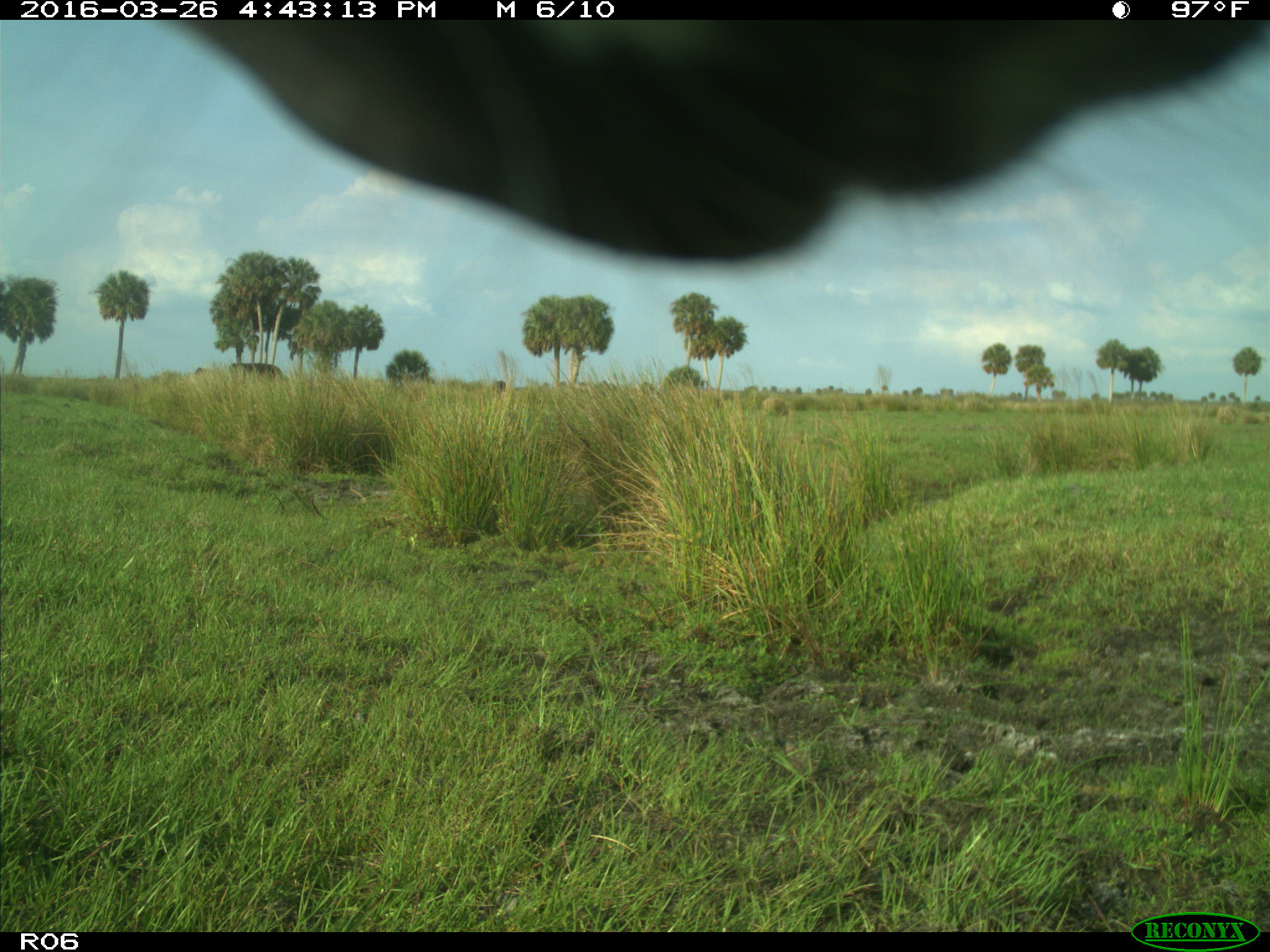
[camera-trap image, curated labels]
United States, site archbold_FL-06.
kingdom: Animalia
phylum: Chordata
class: Mammalia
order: Artiodactyla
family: Bovidae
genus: Bos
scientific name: Bos taurus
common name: domestic cow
Bos taurus (domestic cow).